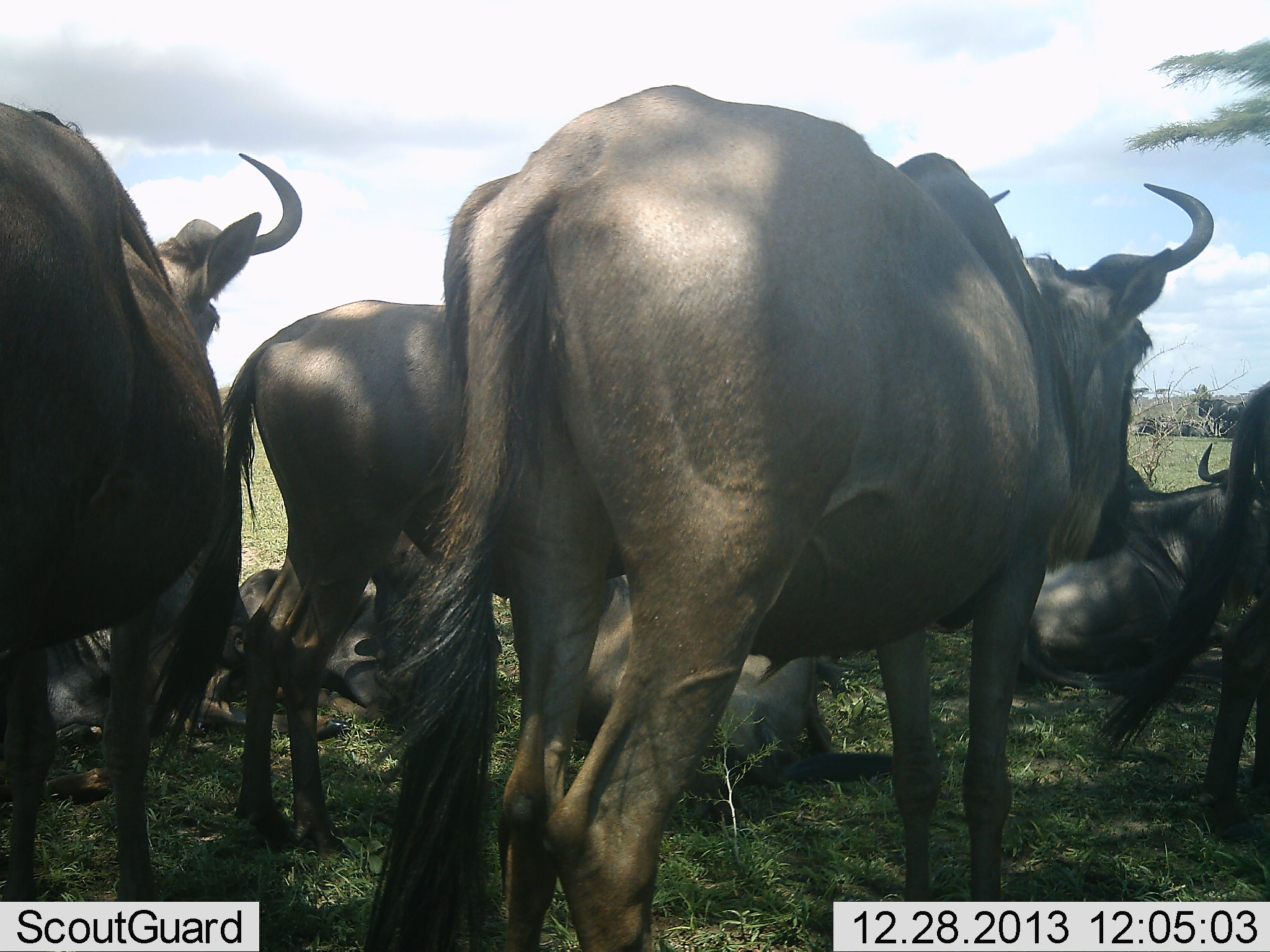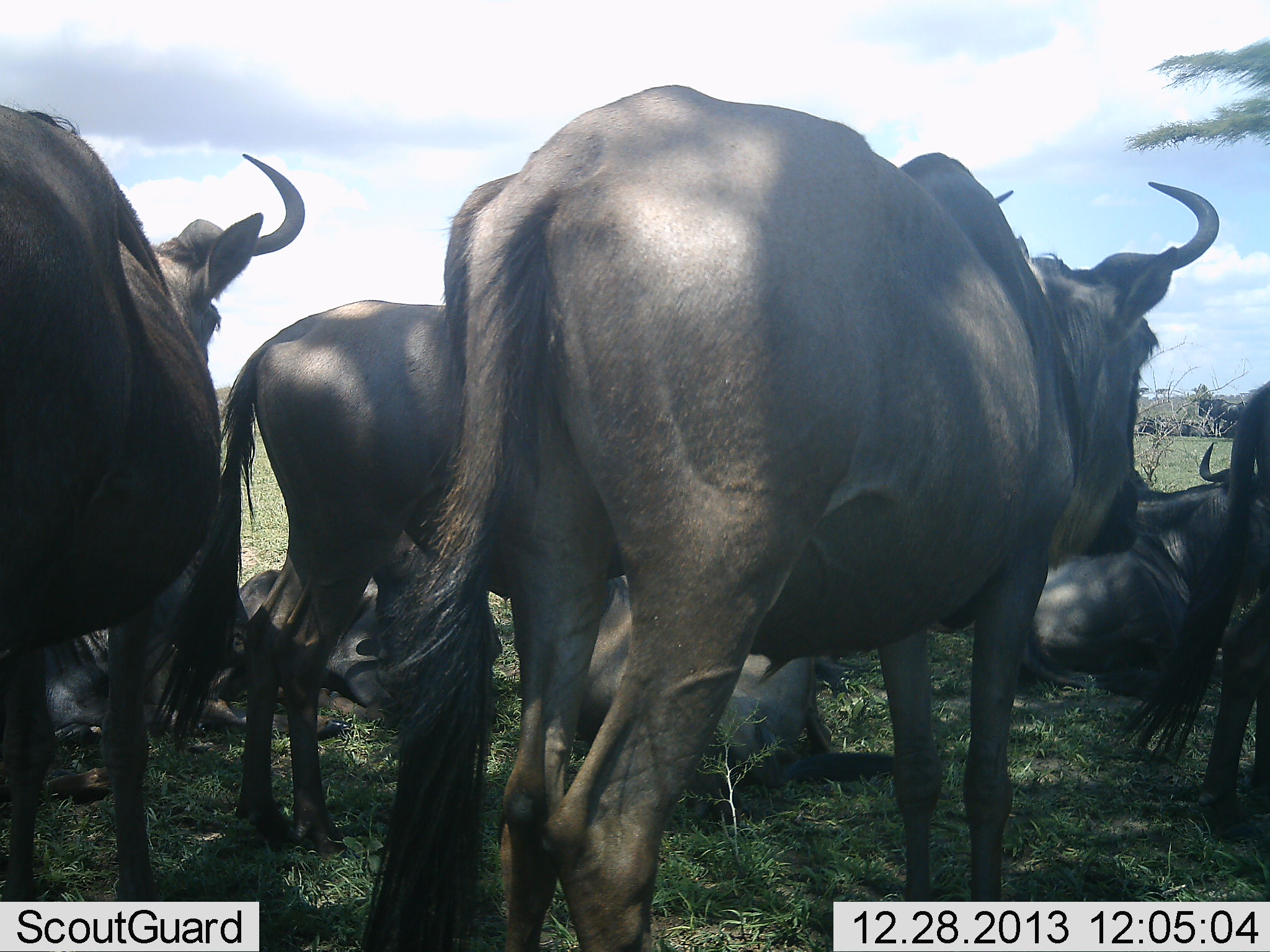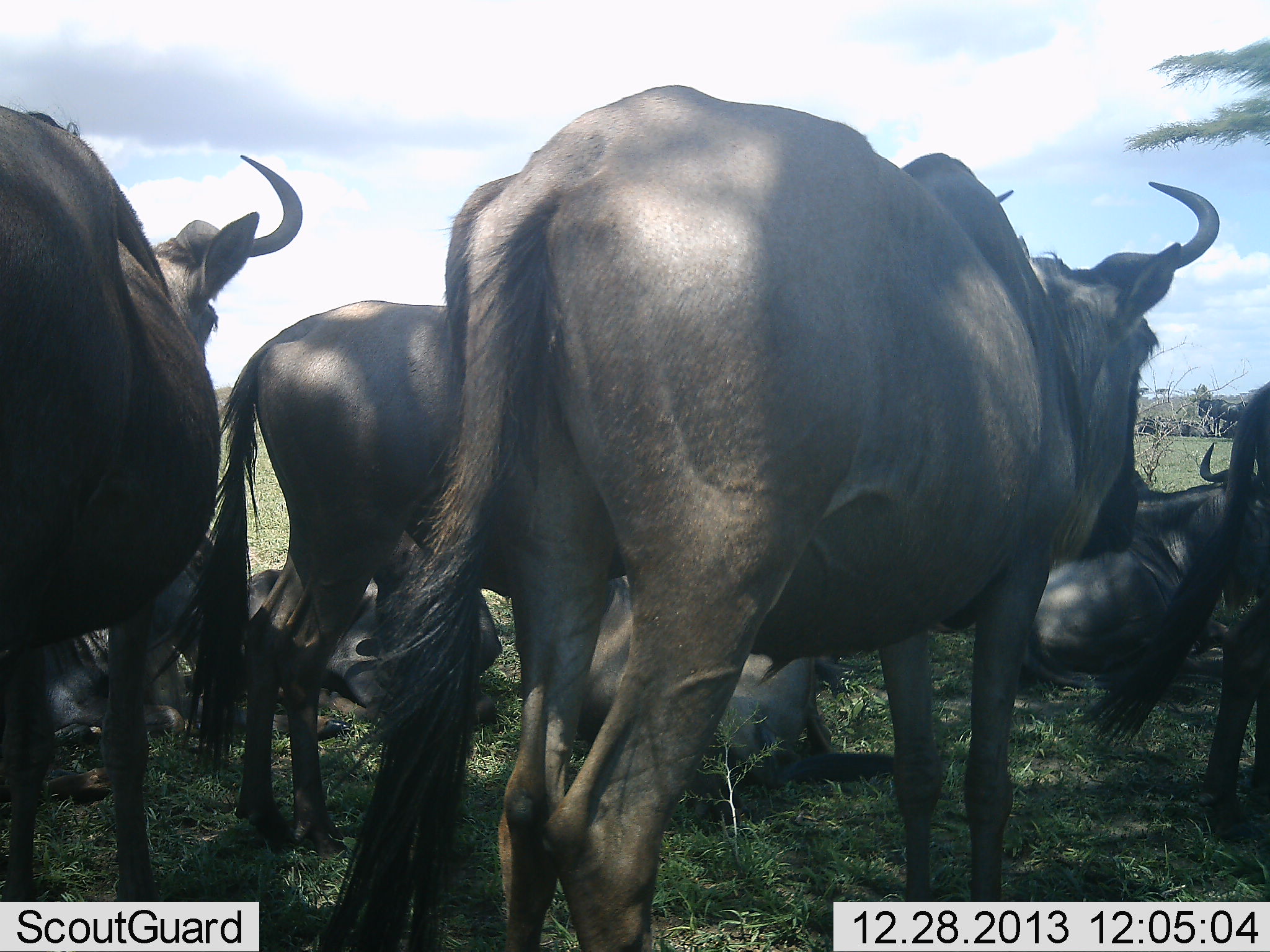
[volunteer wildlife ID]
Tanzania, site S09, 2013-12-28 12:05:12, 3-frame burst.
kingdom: Animalia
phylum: Chordata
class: Mammalia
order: Artiodactyla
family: Bovidae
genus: Connochaetes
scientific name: Connochaetes taurinus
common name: blue wildebeest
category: wildebeest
Wildebeest (blue wildebeest) (Connochaetes taurinus), count 9. Behavior (volunteer vote fractions): standing 100%, resting 100%, moving 10%, interacting 0%. Young present (vote fraction): 0%. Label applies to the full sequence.